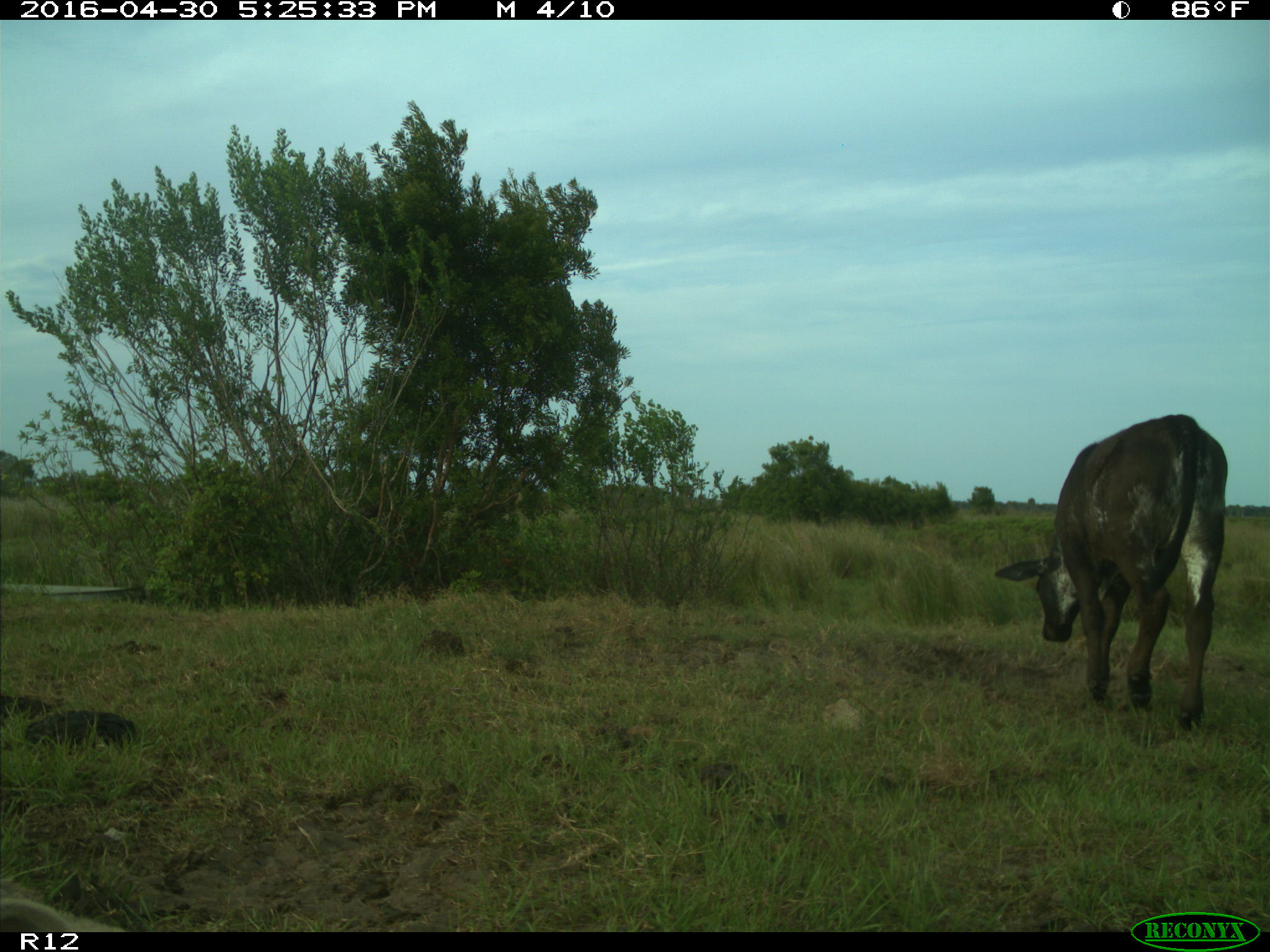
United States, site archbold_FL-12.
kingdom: Animalia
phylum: Chordata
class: Mammalia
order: Artiodactyla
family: Bovidae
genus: Bos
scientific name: Bos taurus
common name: domestic cow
Bos taurus (domestic cow).